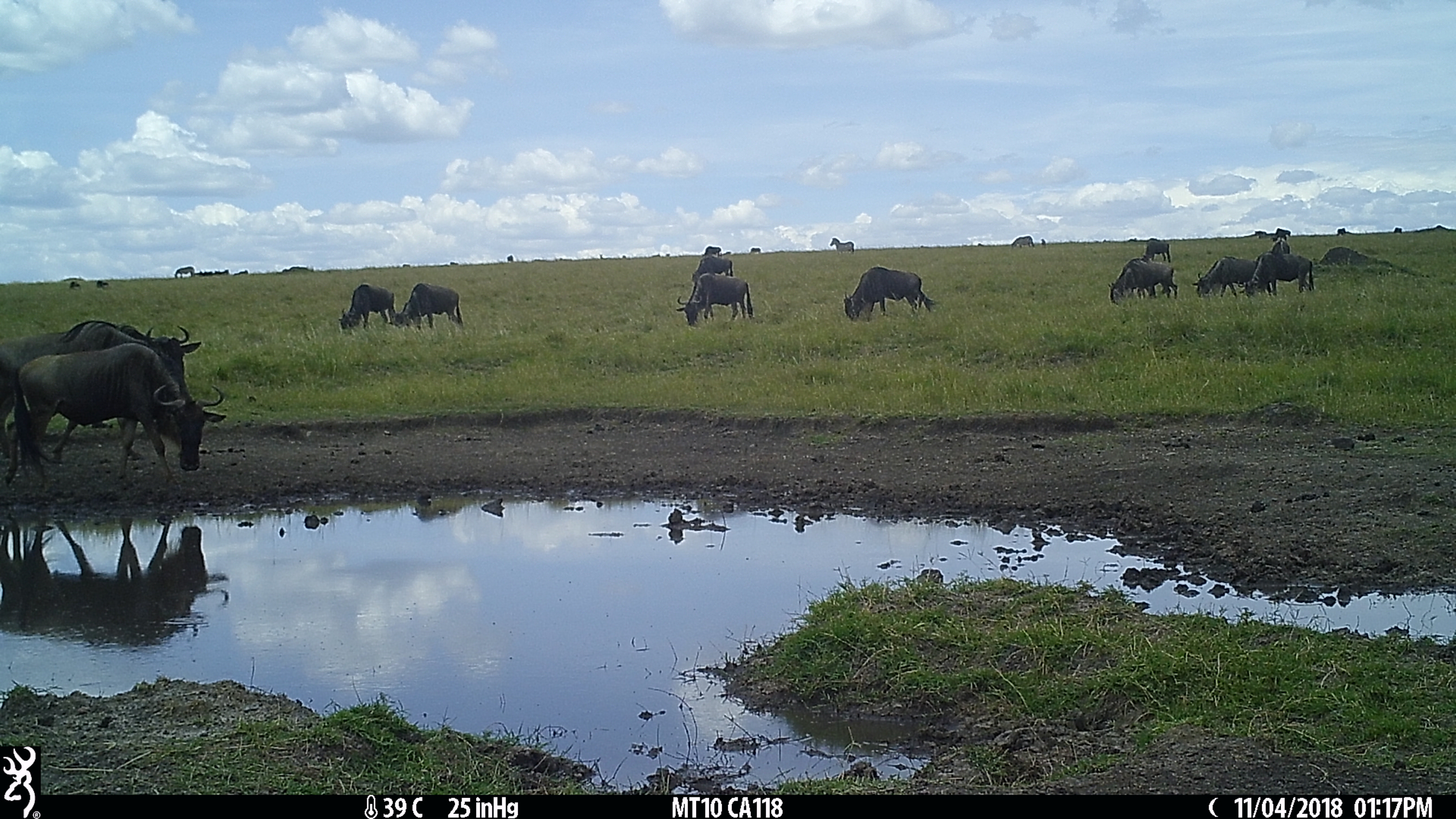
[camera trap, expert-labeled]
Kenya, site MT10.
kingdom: Animalia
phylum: Chordata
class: Mammalia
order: Artiodactyla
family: Bovidae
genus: Connochaetes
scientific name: Connochaetes taurinus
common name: blue wildebeest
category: wildebeest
Wildebeest (blue wildebeest) (Connochaetes taurinus).